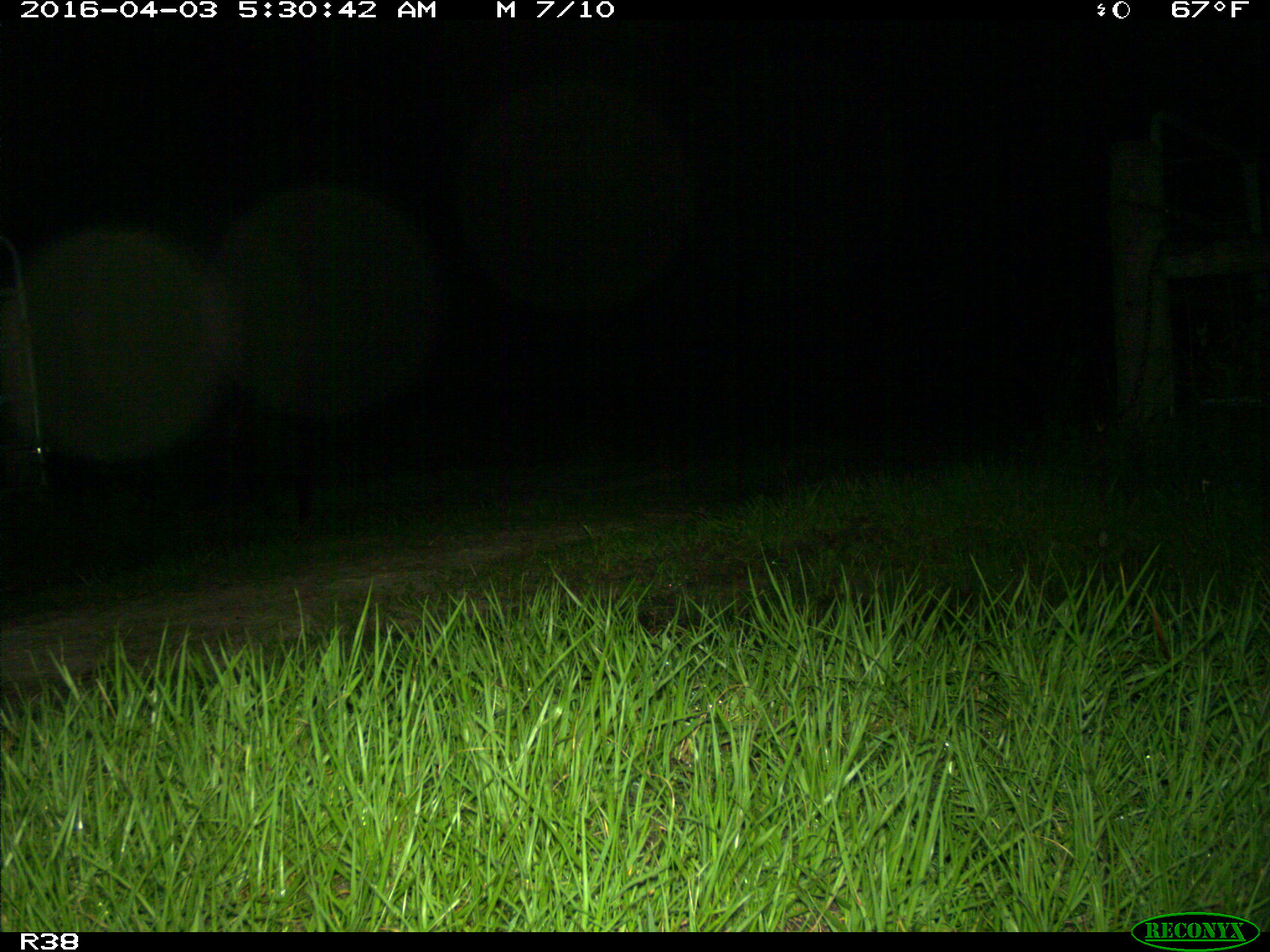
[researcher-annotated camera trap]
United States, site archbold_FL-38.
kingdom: Animalia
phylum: Chordata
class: Mammalia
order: Artiodactyla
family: Suidae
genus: Sus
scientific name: Sus scrofa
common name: wild boar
Sus scrofa (wild boar).